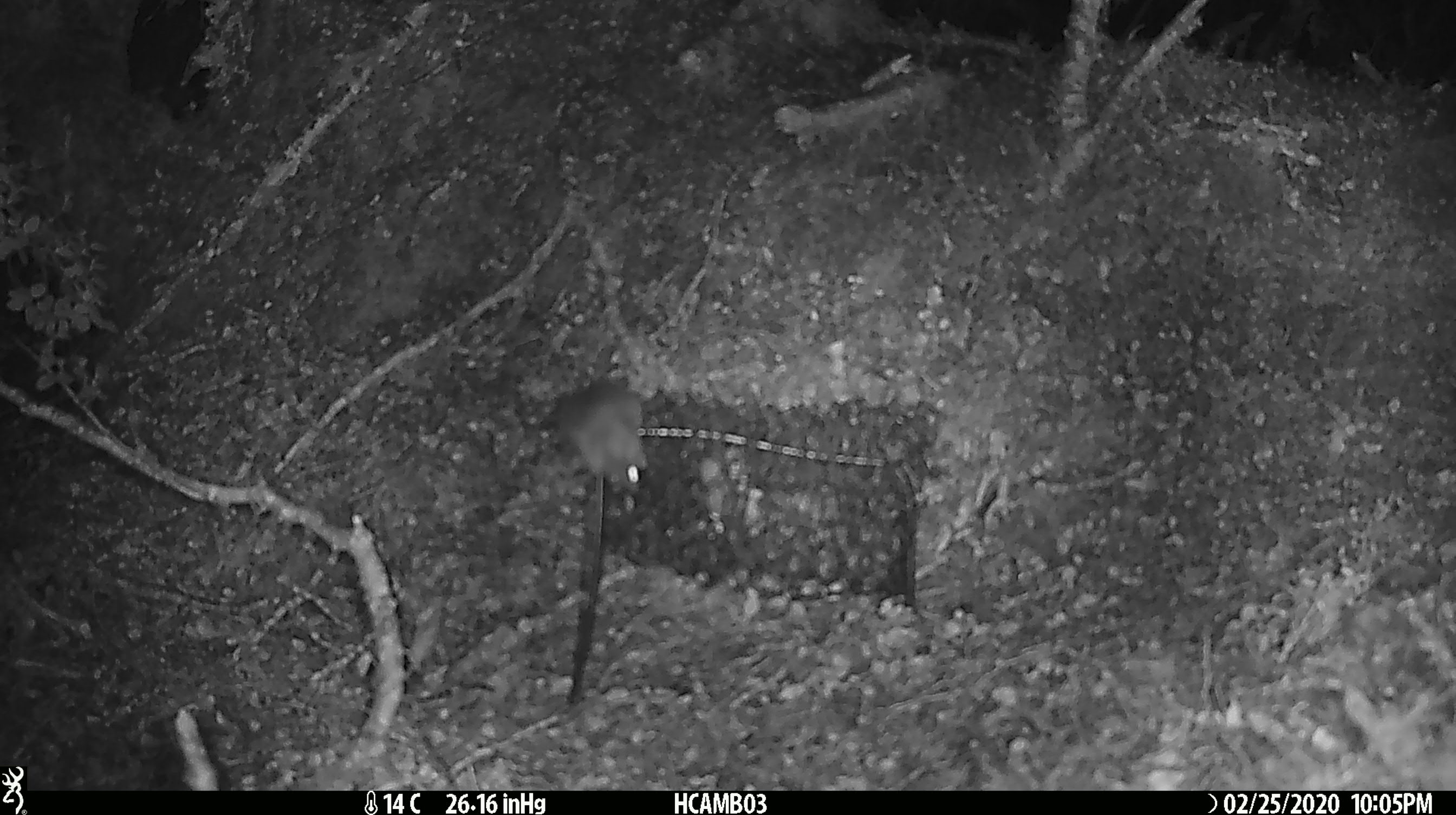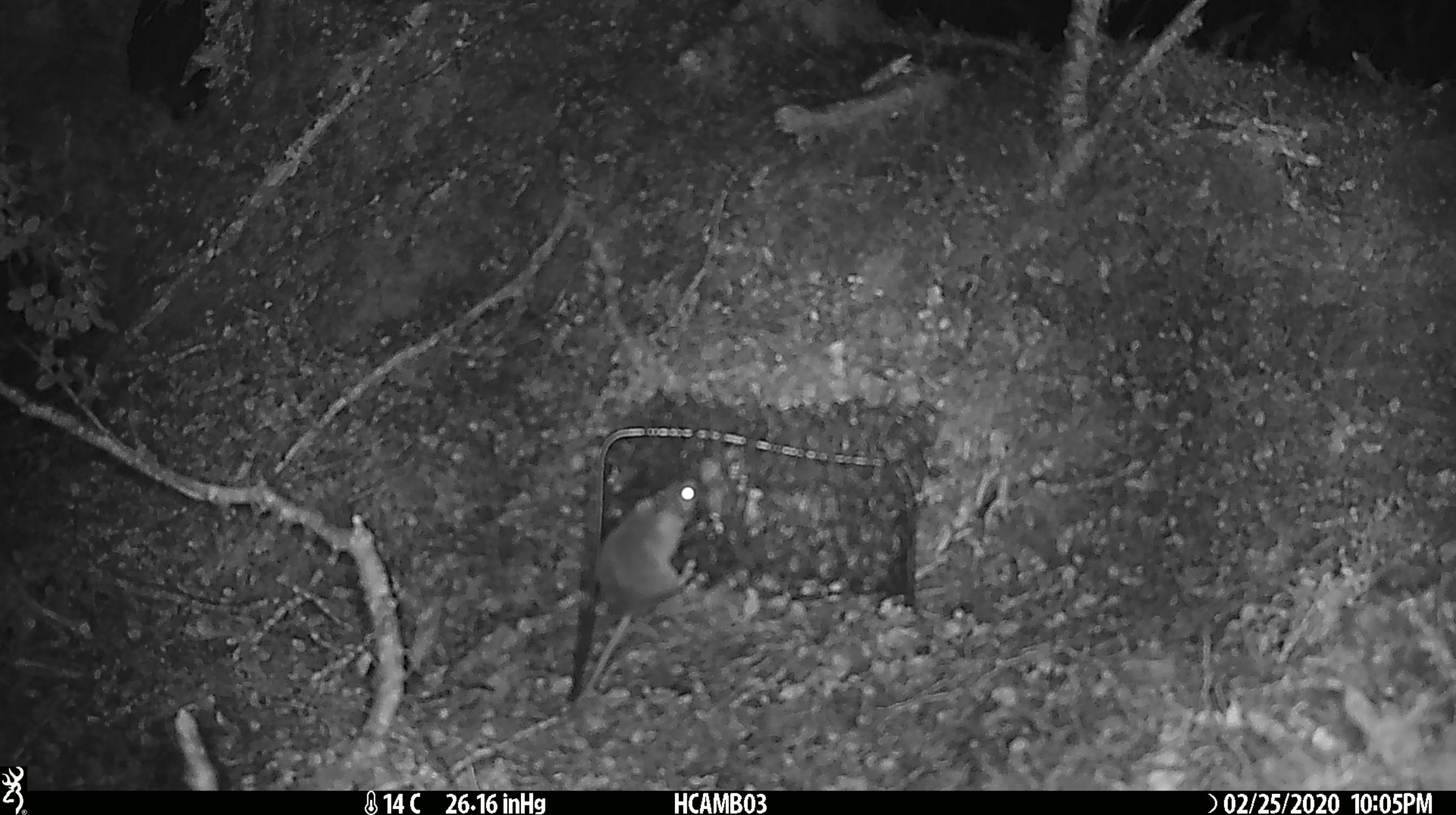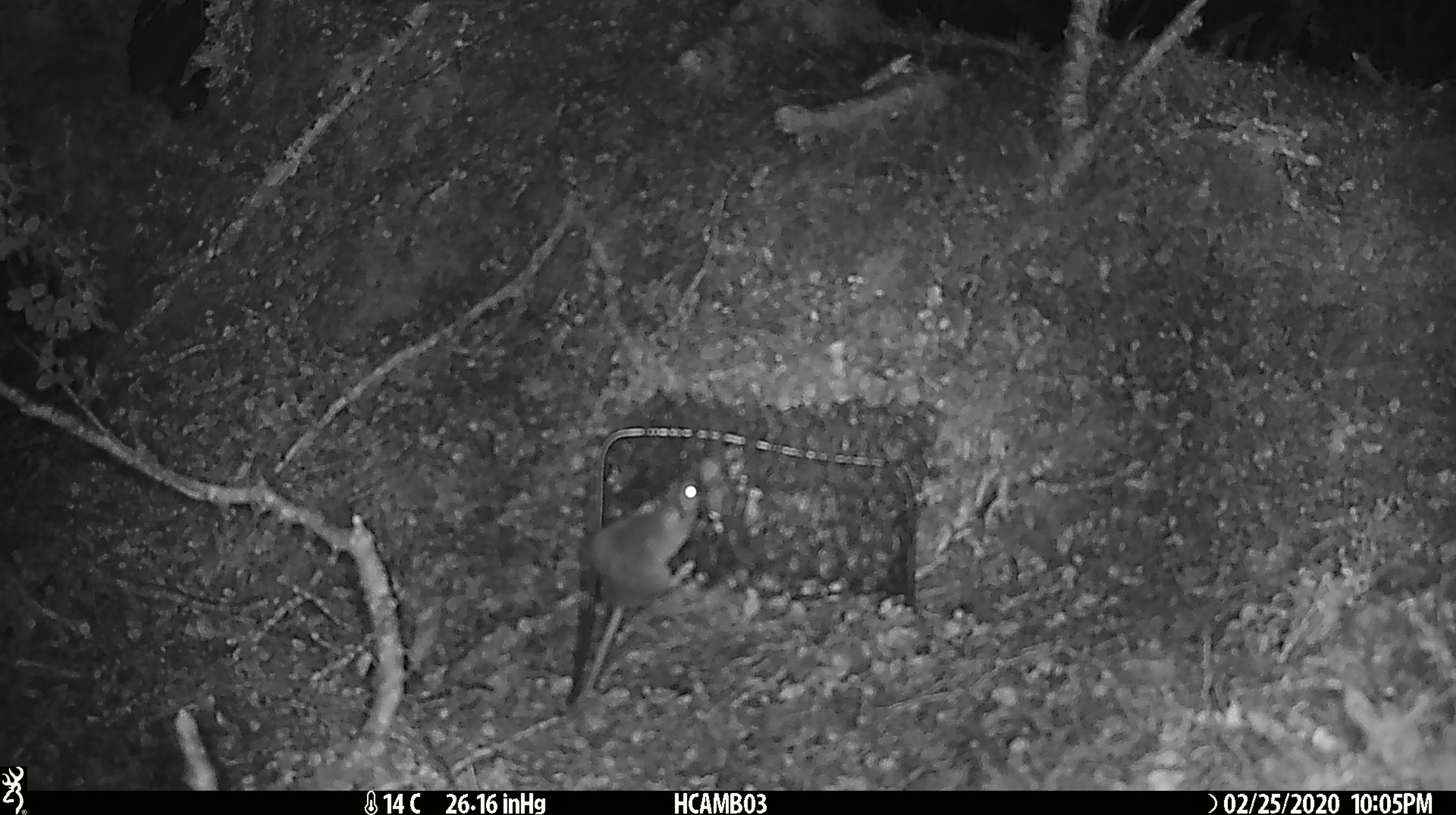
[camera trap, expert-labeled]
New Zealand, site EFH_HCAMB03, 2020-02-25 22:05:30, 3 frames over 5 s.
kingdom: Animalia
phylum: Chordata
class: Mammalia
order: Rodentia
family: Muridae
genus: Mus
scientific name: Mus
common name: mouse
Mouse (Mus).